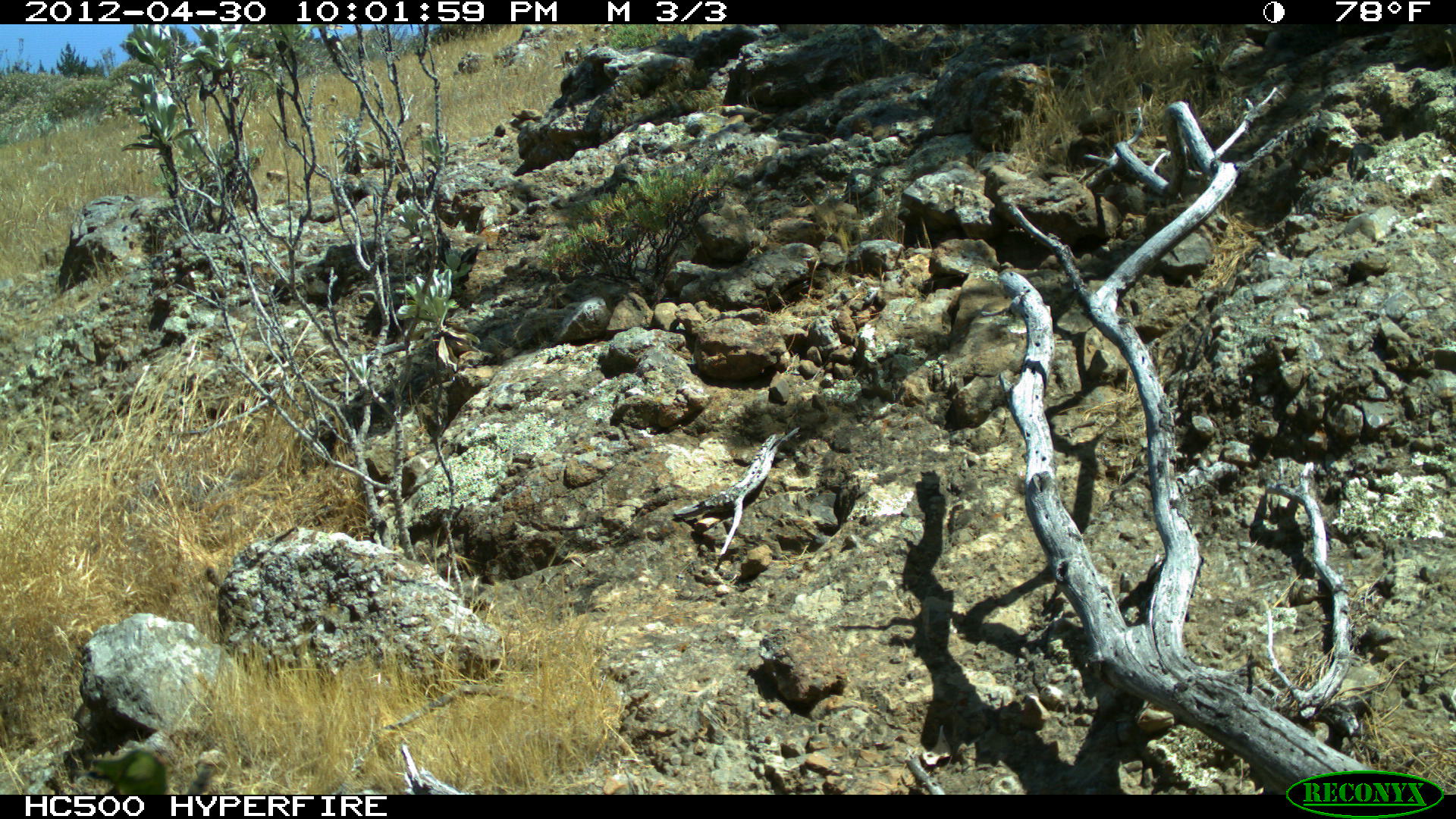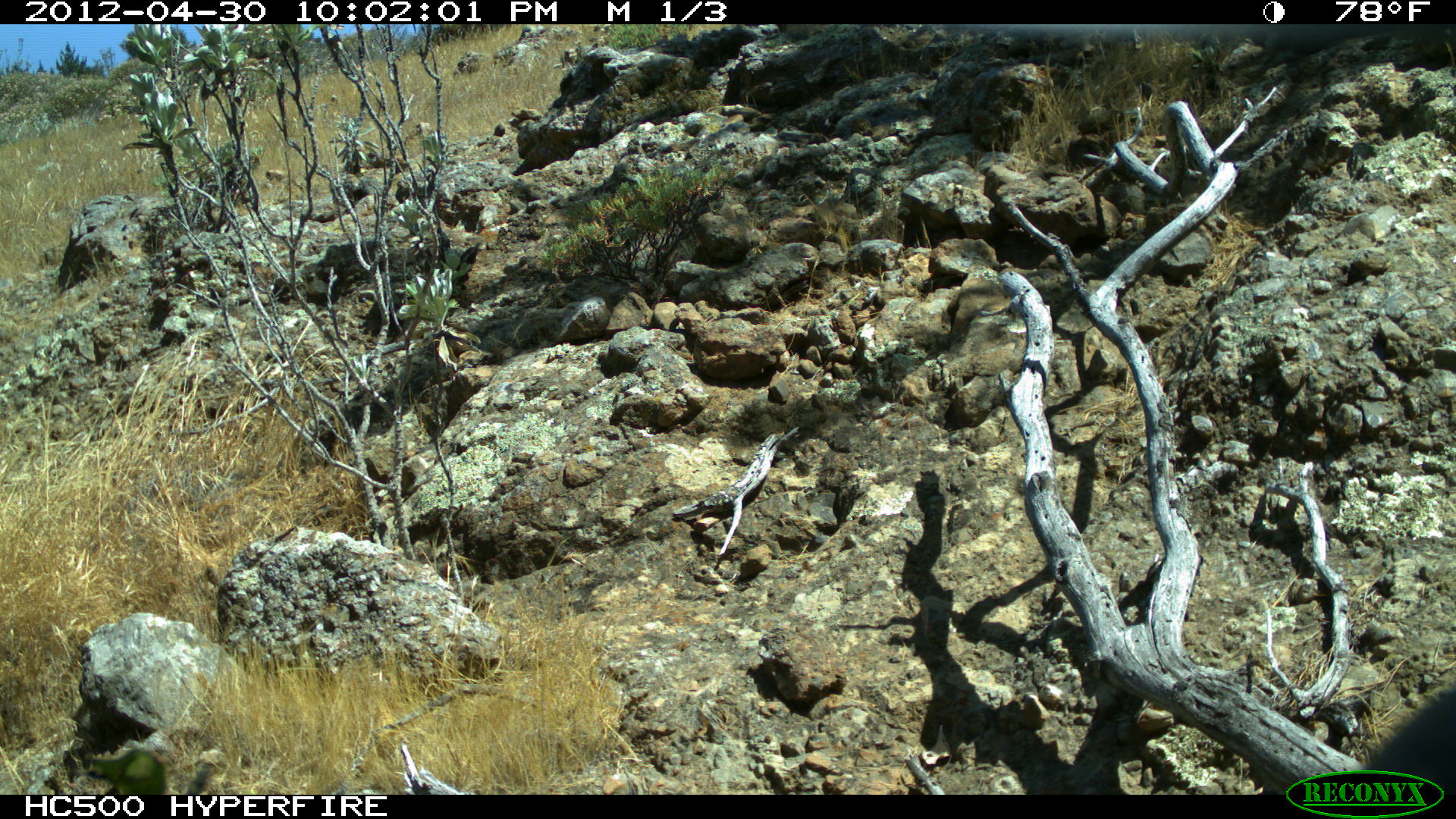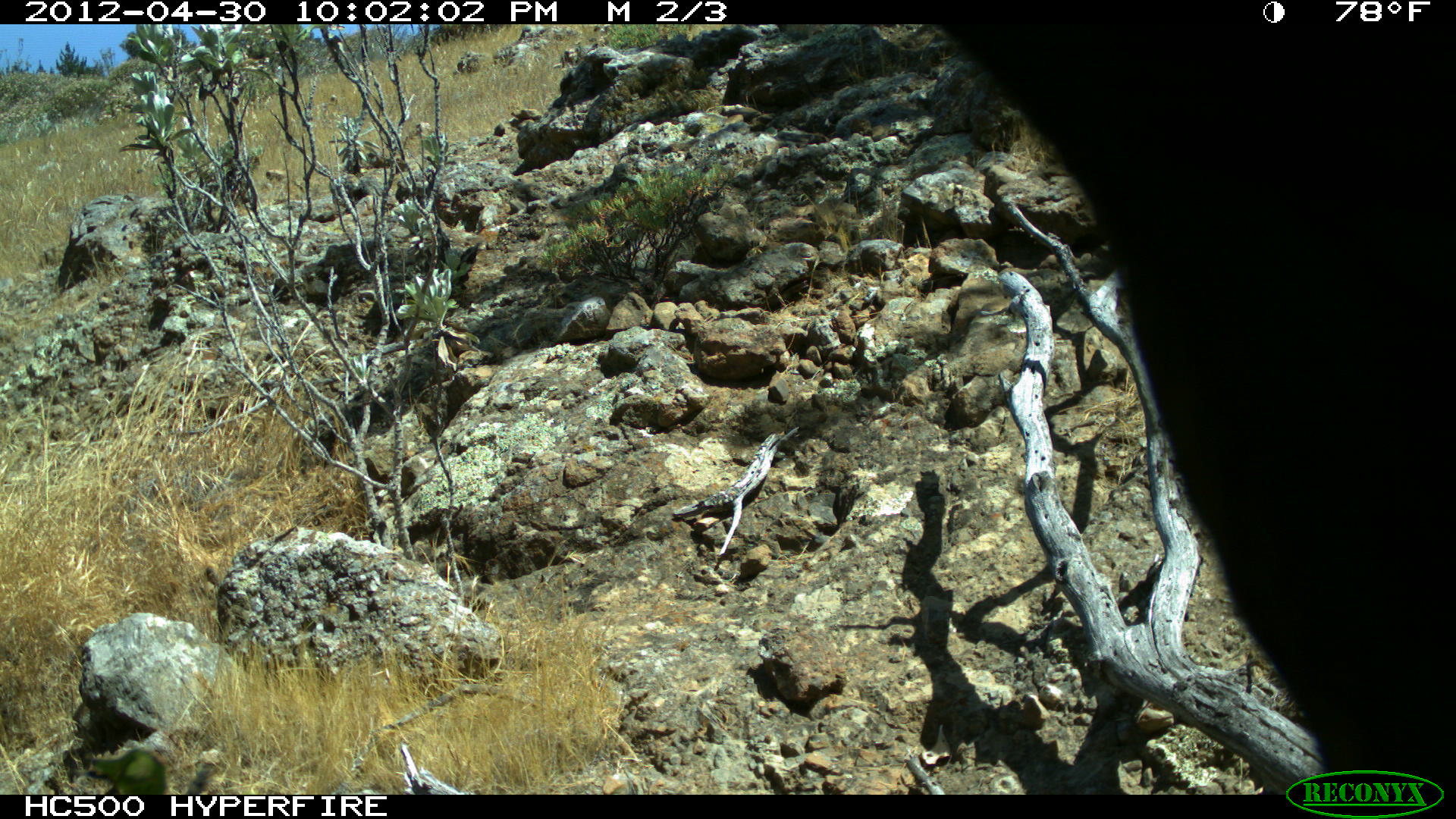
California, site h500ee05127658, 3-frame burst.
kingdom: Animalia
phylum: Chordata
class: Aves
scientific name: Aves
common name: bird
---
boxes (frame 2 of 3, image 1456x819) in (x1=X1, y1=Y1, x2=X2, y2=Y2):
bird: (x1=1360, y1=688, x2=1455, y2=794)